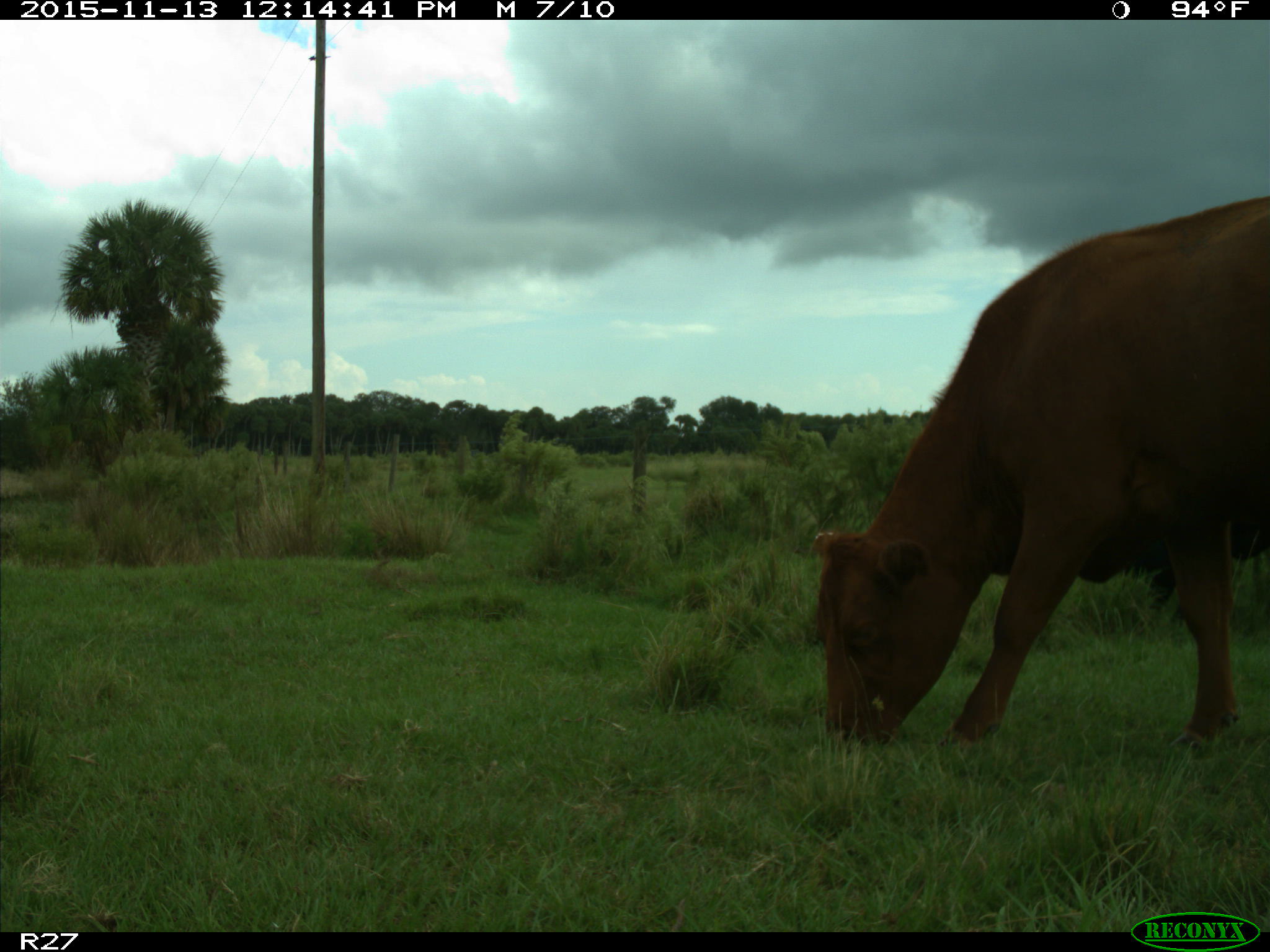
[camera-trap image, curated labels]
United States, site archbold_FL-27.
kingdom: Animalia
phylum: Chordata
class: Mammalia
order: Artiodactyla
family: Bovidae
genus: Bos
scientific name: Bos taurus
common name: domestic cow